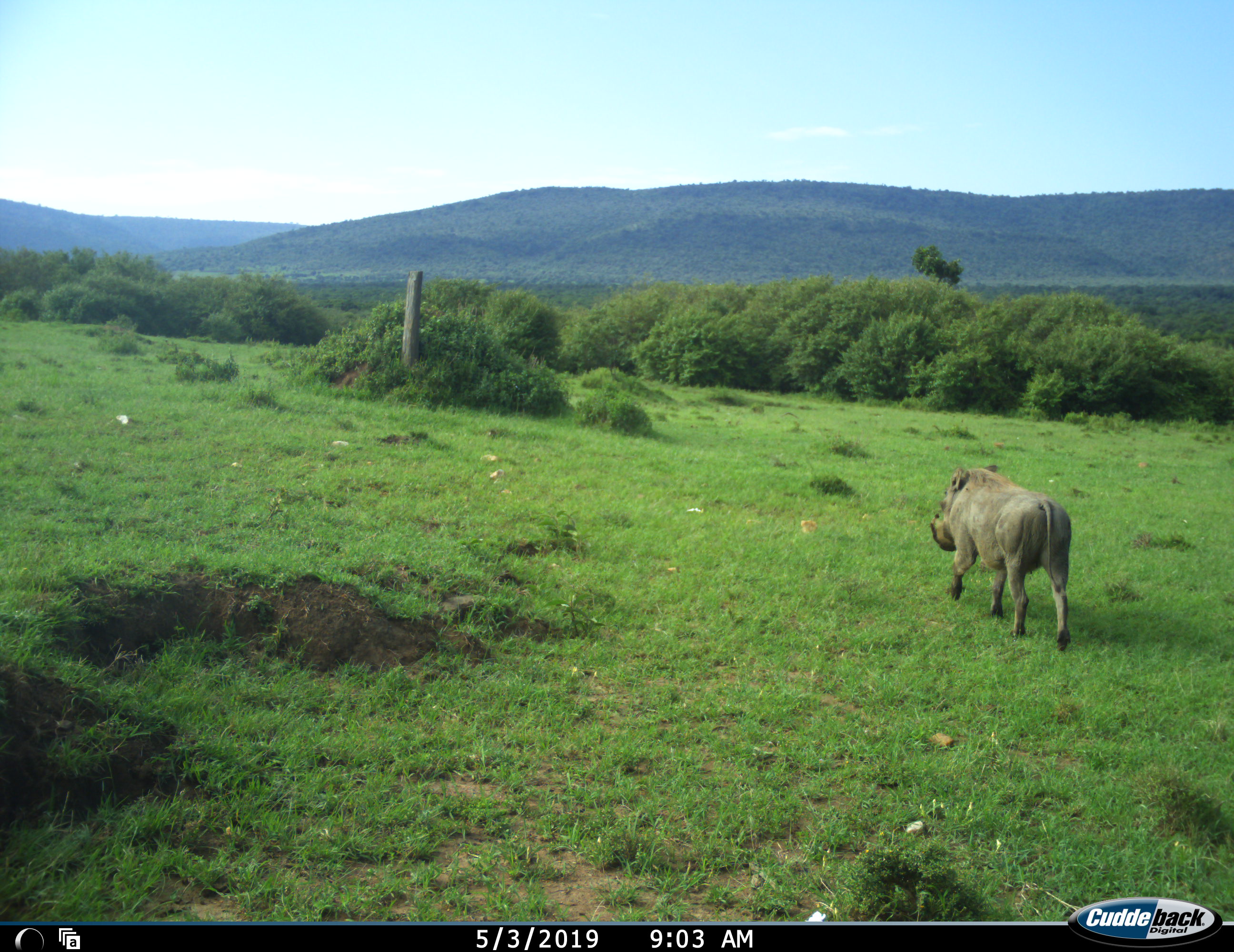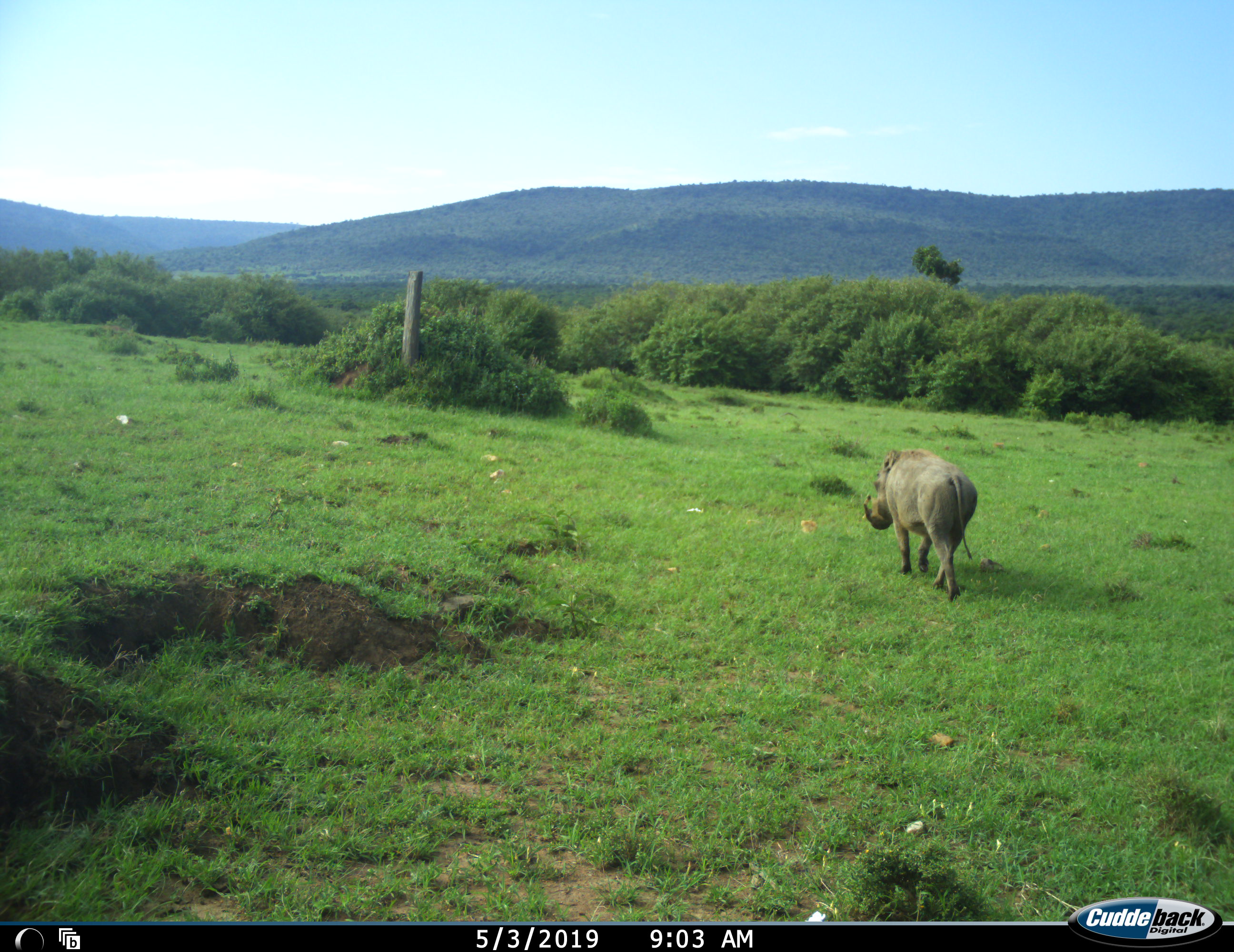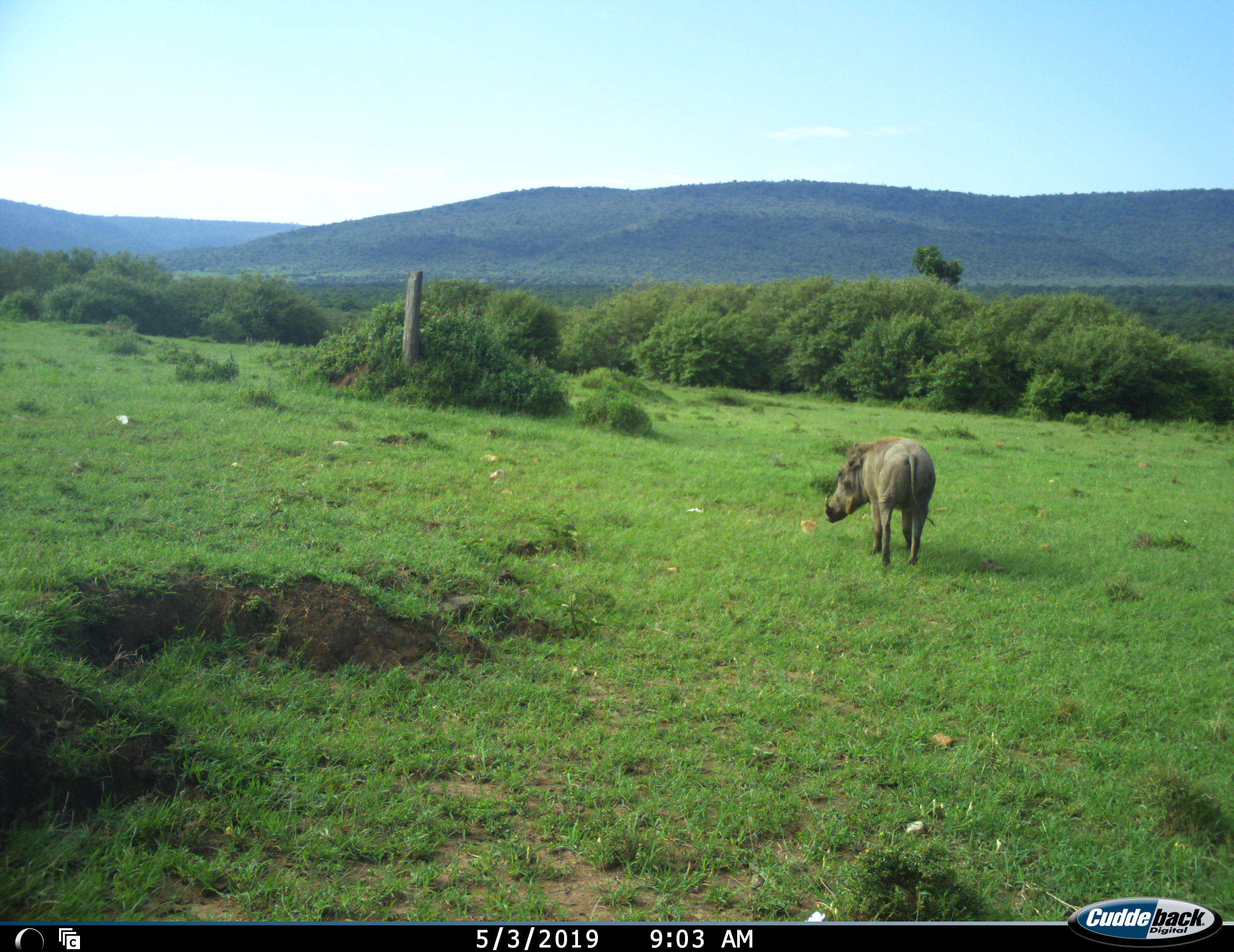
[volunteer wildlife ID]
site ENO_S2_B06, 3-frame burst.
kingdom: Animalia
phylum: Chordata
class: Mammalia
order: Artiodactyla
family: Suidae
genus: Phacochoerus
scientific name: Phacochoerus africanus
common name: warthog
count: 1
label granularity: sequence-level